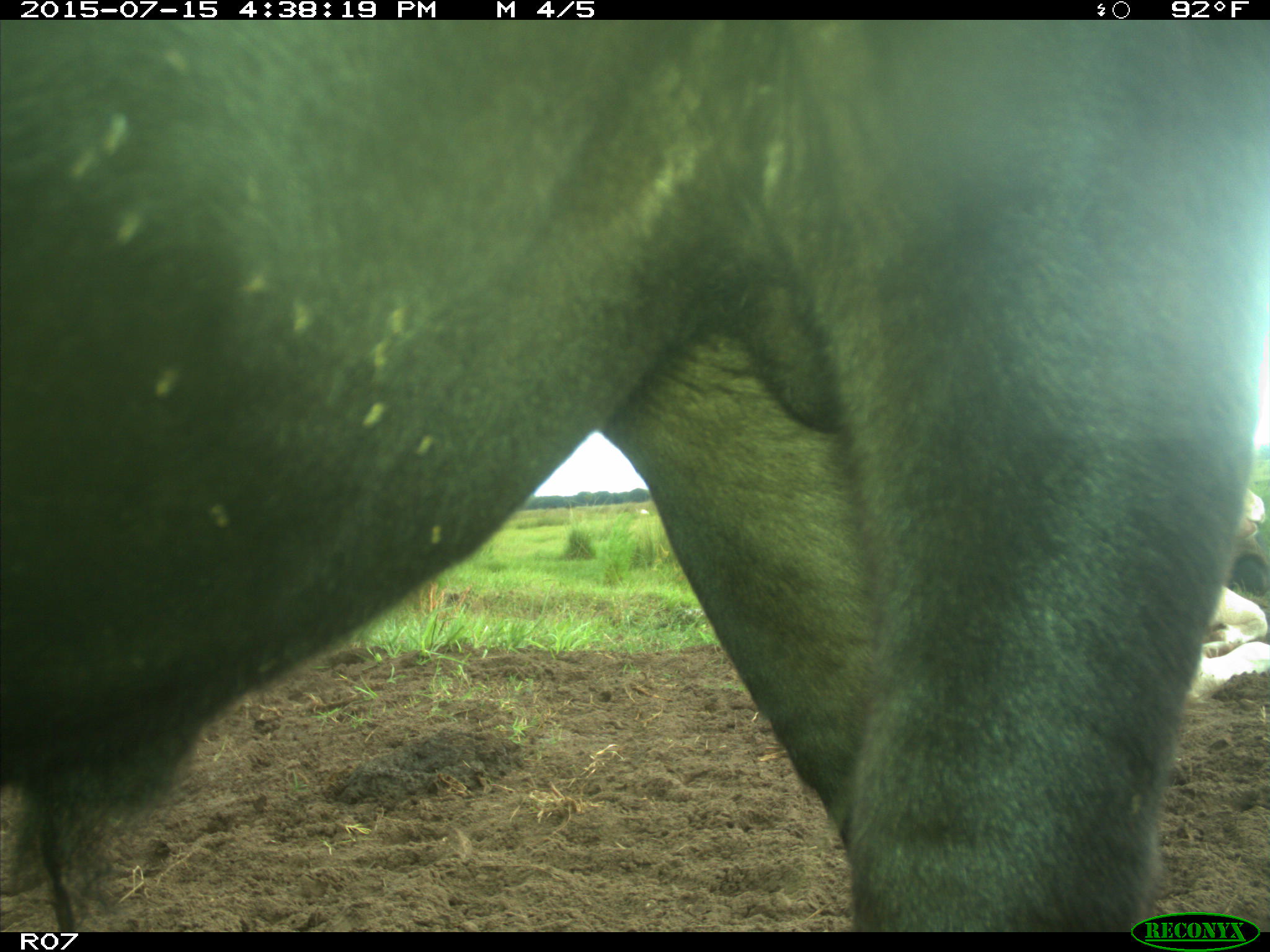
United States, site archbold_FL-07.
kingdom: Animalia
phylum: Chordata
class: Mammalia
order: Artiodactyla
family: Bovidae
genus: Bos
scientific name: Bos taurus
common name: domestic cow